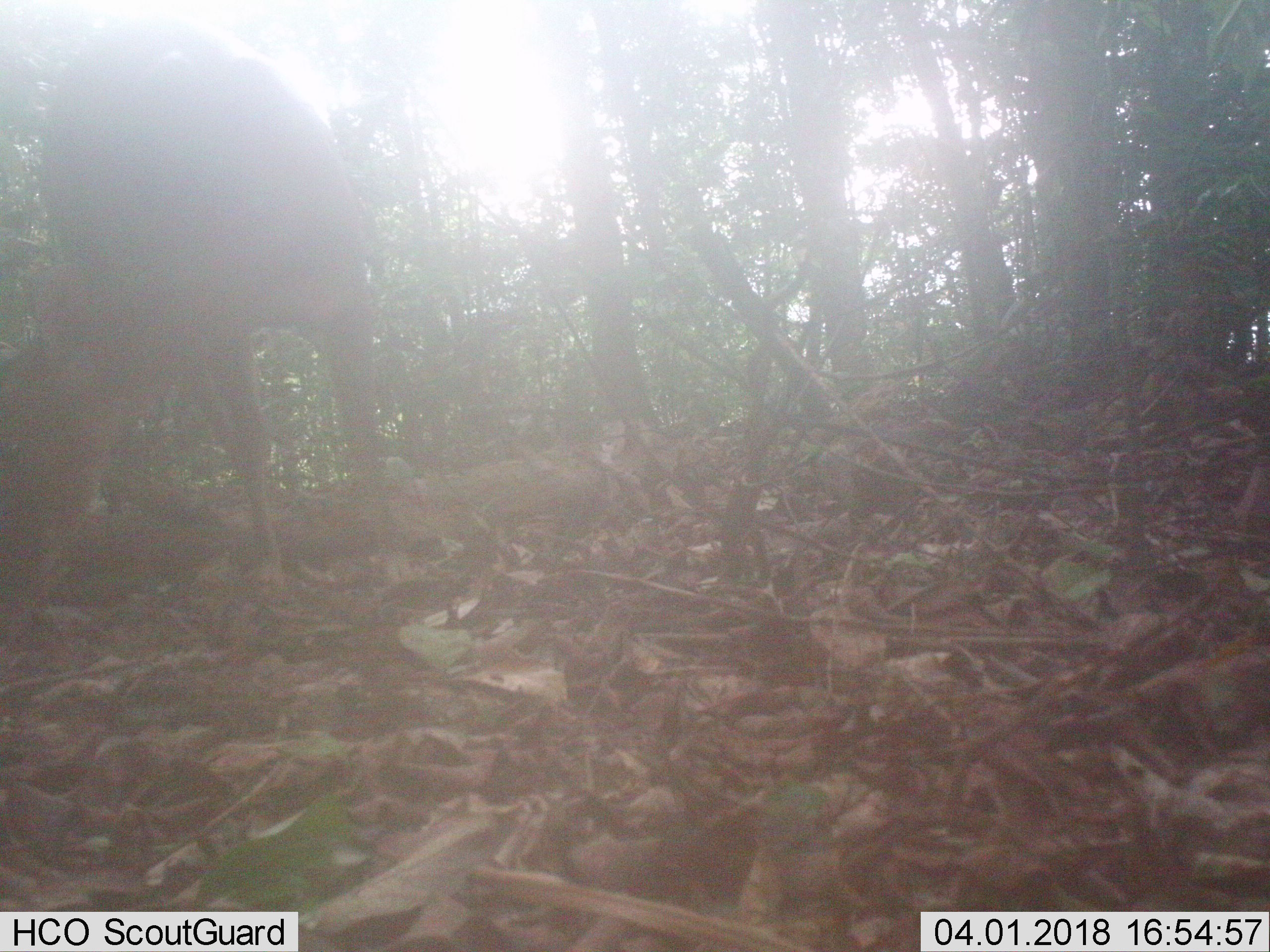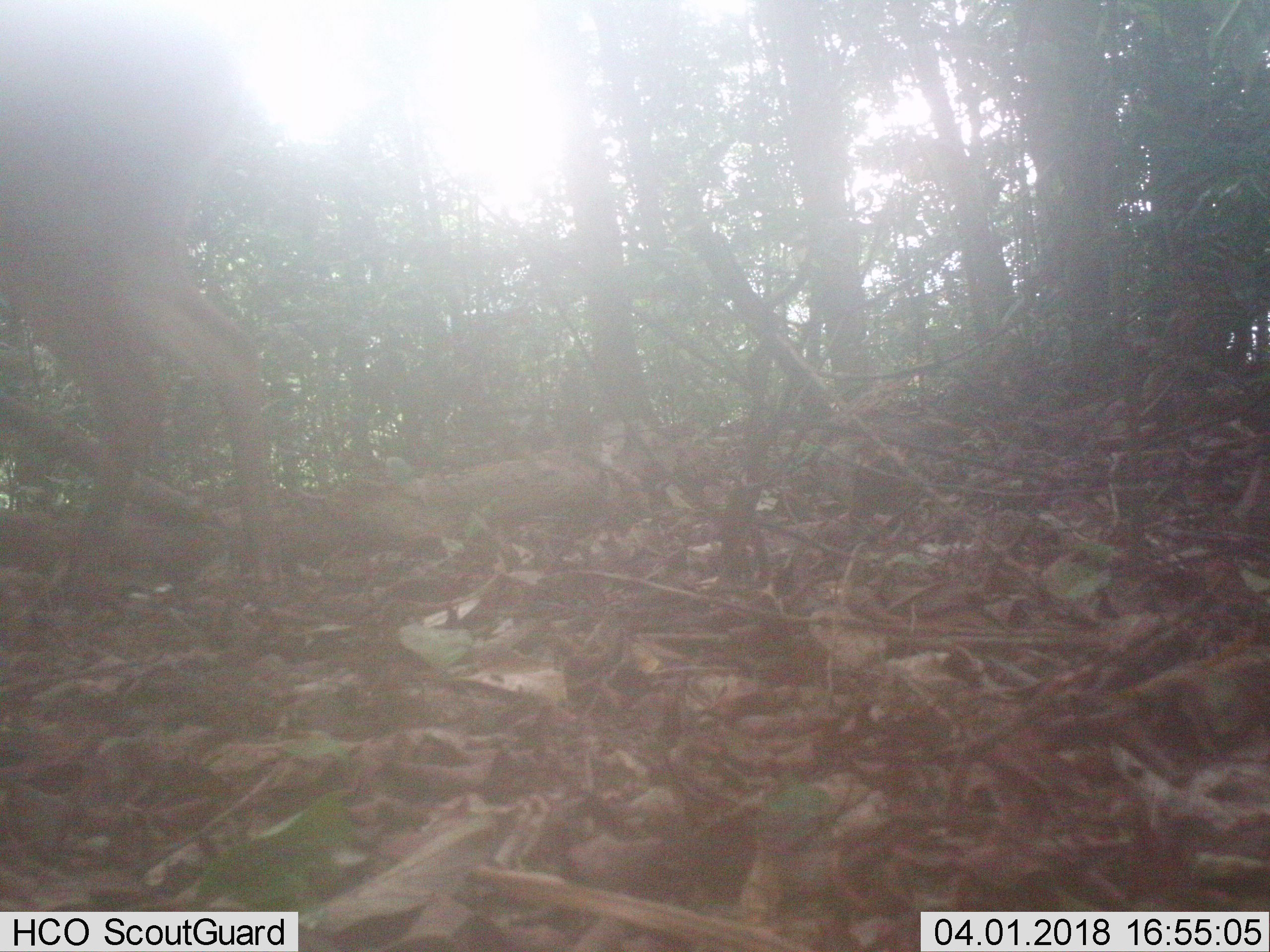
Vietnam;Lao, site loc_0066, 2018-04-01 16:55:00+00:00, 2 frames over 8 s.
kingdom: Animalia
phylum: Chordata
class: Mammalia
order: Artiodactyla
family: Cervidae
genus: Muntiacus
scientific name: Muntiacus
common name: muntjacs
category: unidentified muntjac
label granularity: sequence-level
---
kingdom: Animalia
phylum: Chordata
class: Mammalia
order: Artiodactyla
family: Cervidae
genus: Muntiacus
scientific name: Muntiacus vuquangensis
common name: large-antlered muntjac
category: large antlered muntjac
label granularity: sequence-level